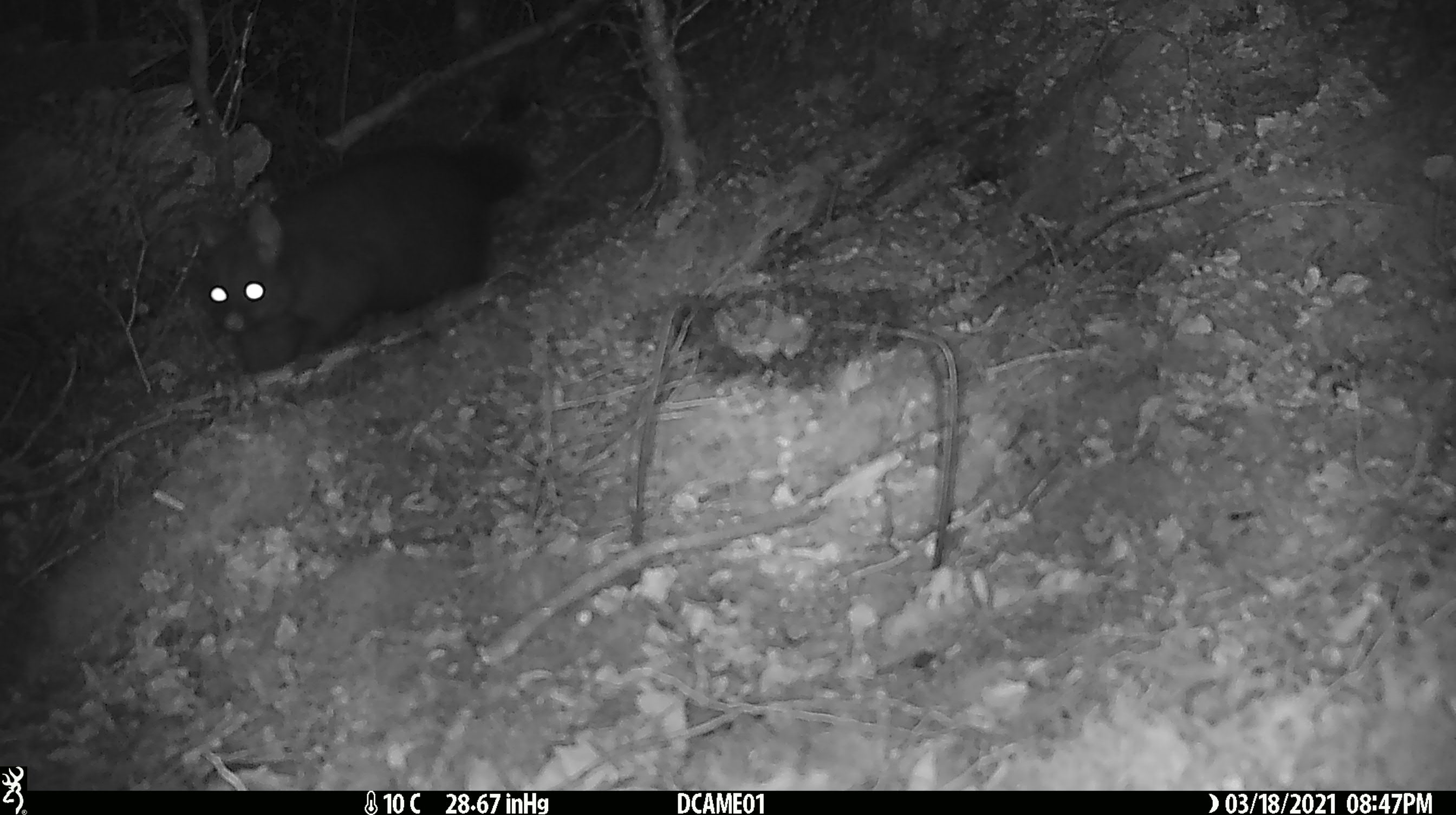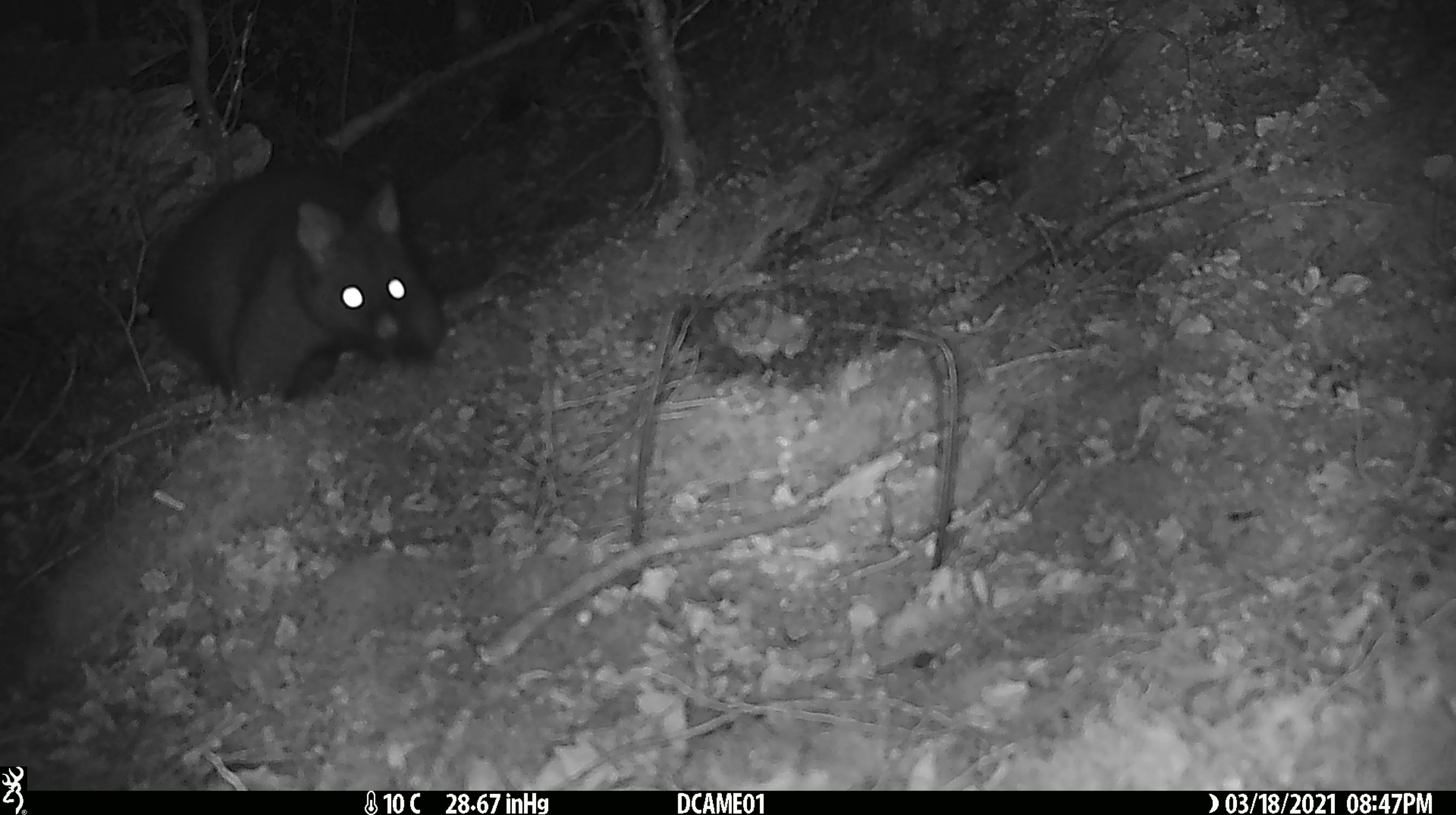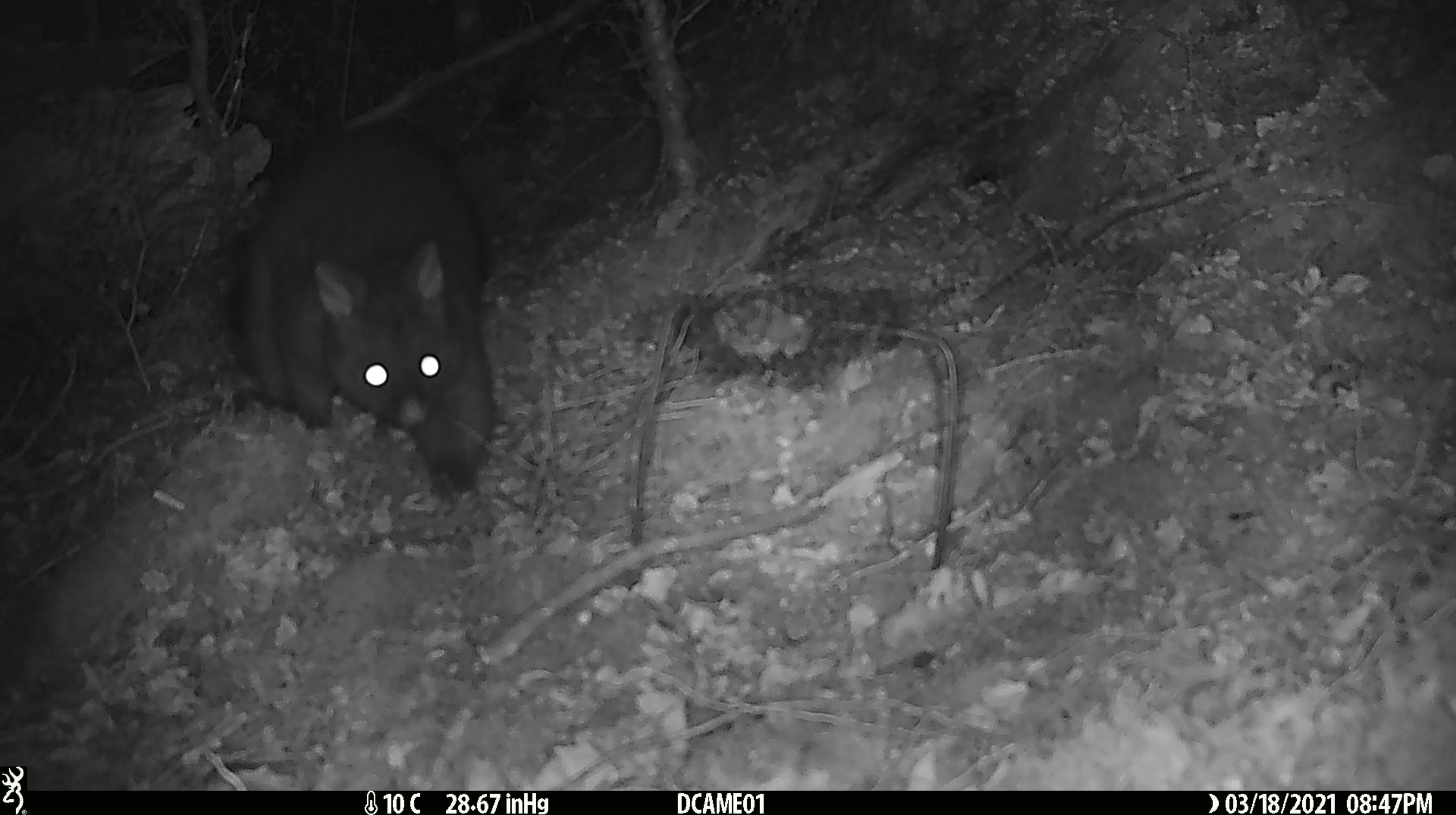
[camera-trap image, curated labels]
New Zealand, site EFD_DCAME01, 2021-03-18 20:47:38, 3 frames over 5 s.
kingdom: Animalia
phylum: Chordata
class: Mammalia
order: Diprotodontia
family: Phalangeridae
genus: Trichosurus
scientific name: Trichosurus vulpecula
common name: common brushtail possum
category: possum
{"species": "possum (common brushtail possum) (Trichosurus vulpecula)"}